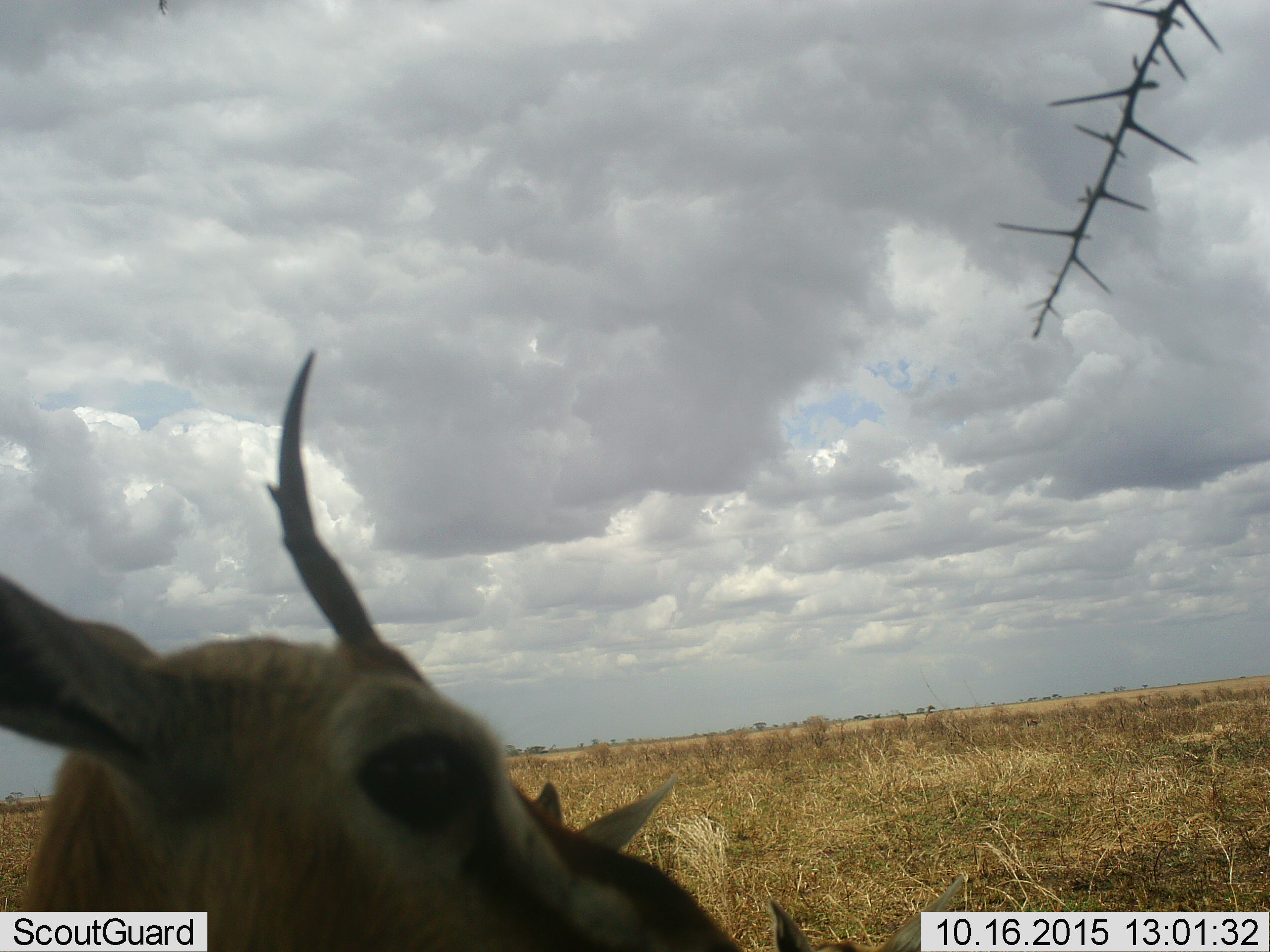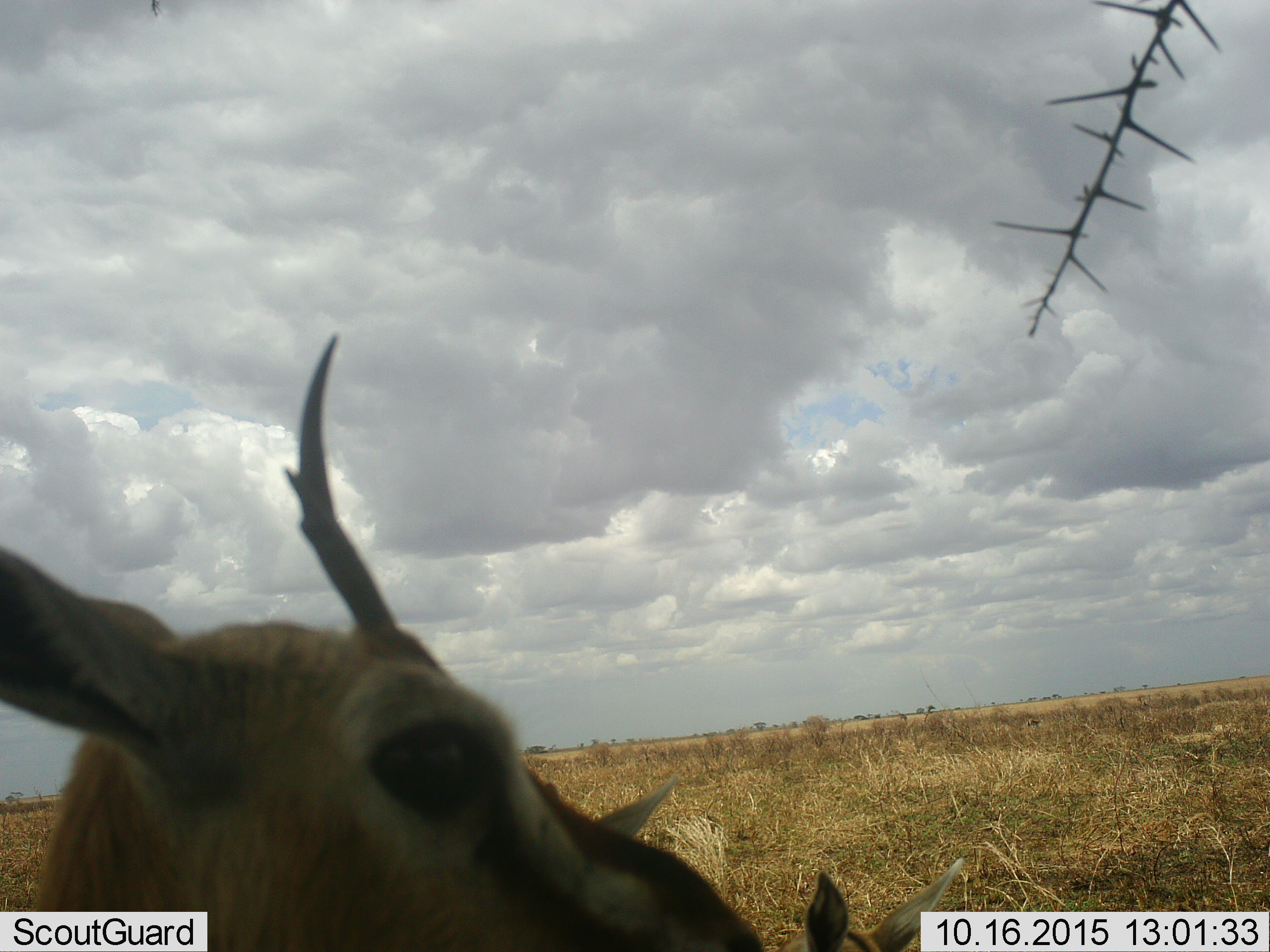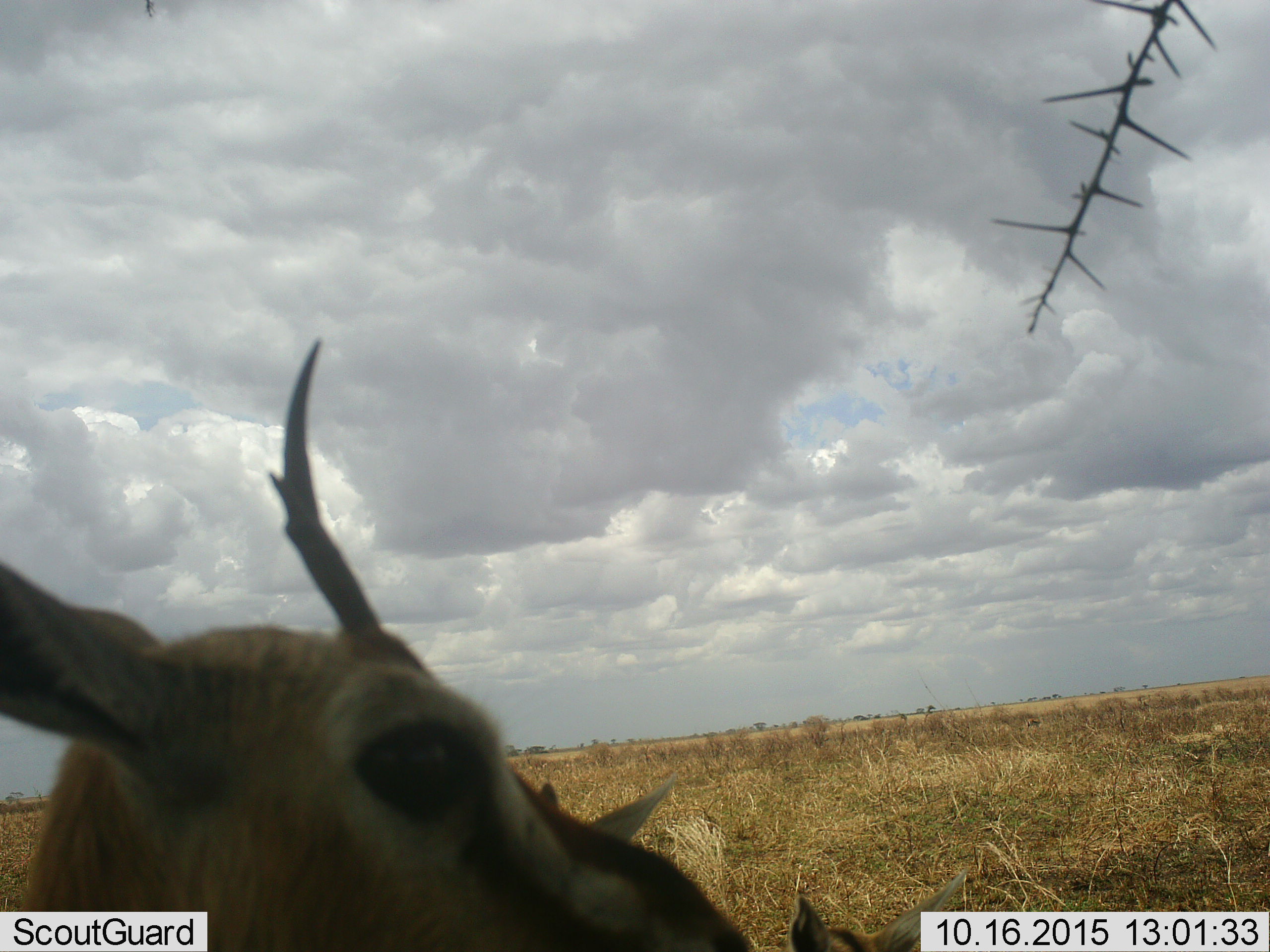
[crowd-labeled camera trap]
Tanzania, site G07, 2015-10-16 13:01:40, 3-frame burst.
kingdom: Animalia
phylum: Chordata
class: Mammalia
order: Artiodactyla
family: Bovidae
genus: Eudorcas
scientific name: Eudorcas thomsonii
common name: thomson's gazelle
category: gazellethomsons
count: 3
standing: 80%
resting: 20%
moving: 10%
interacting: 10%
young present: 20%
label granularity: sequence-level